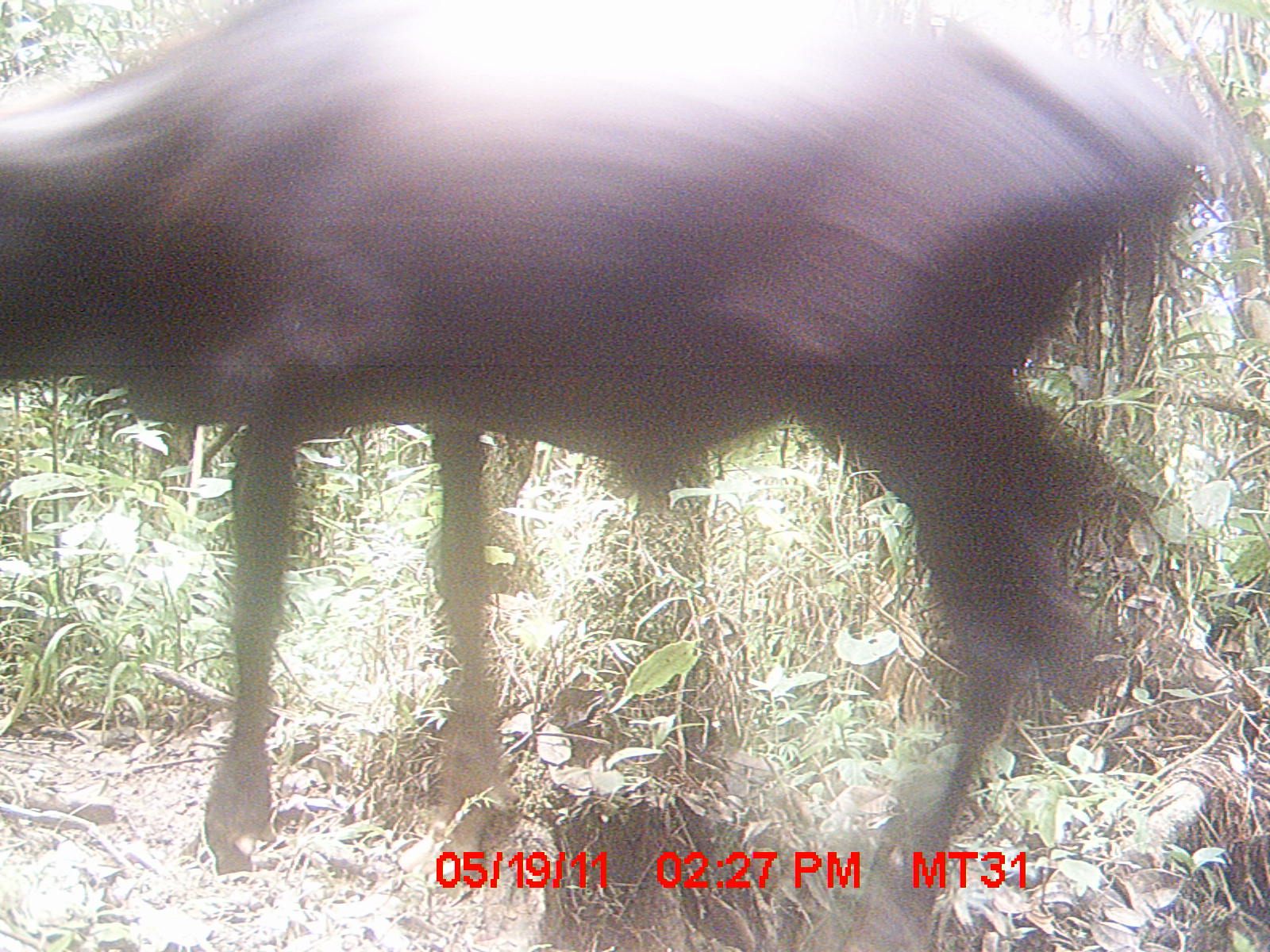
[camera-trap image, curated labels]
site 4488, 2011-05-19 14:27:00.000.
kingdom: Animalia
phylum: Chordata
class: Mammalia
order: Carnivora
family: Canidae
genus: Canis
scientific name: Canis familiaris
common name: domestic dog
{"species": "Canis familiaris (domestic dog)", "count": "1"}